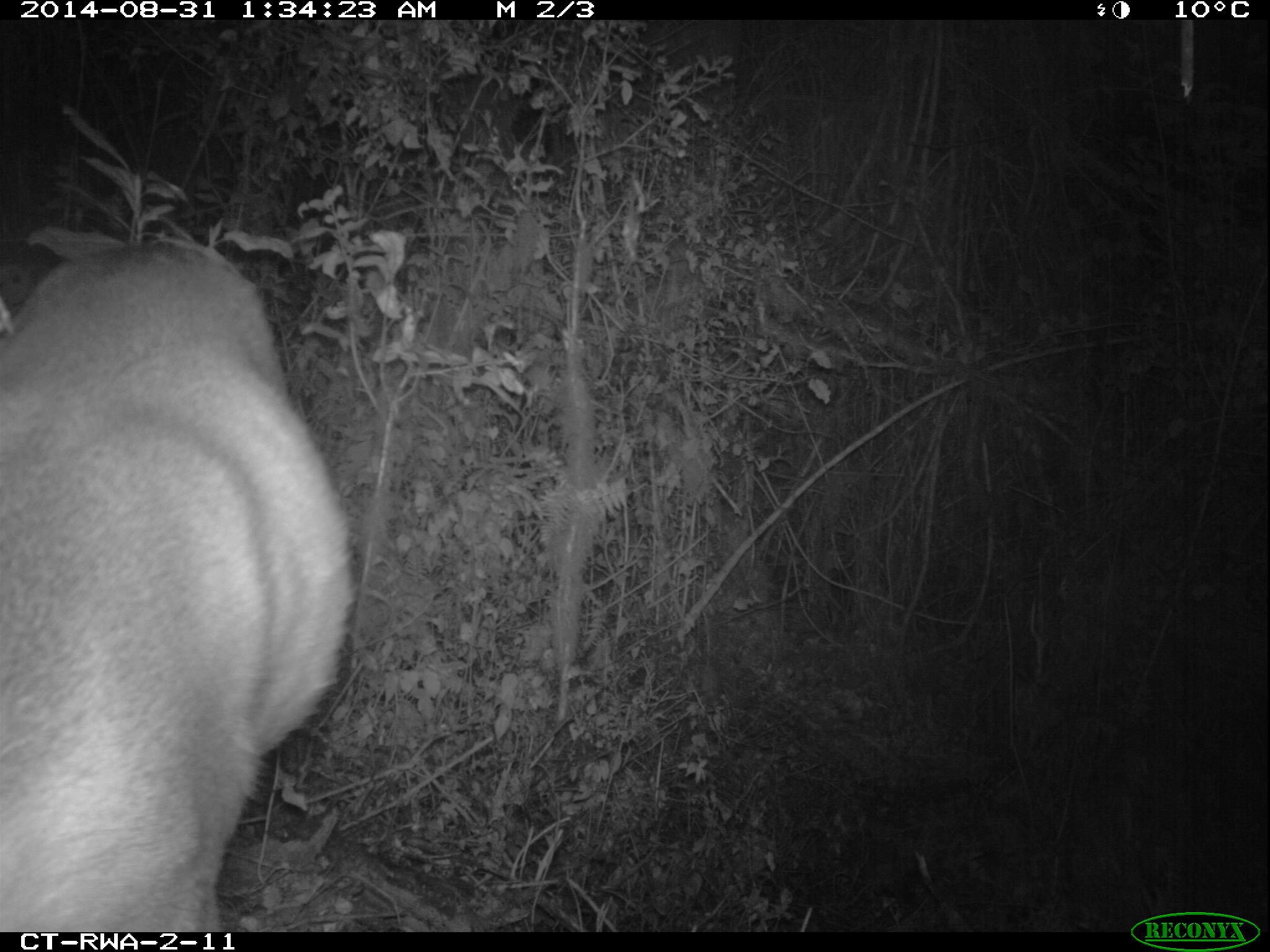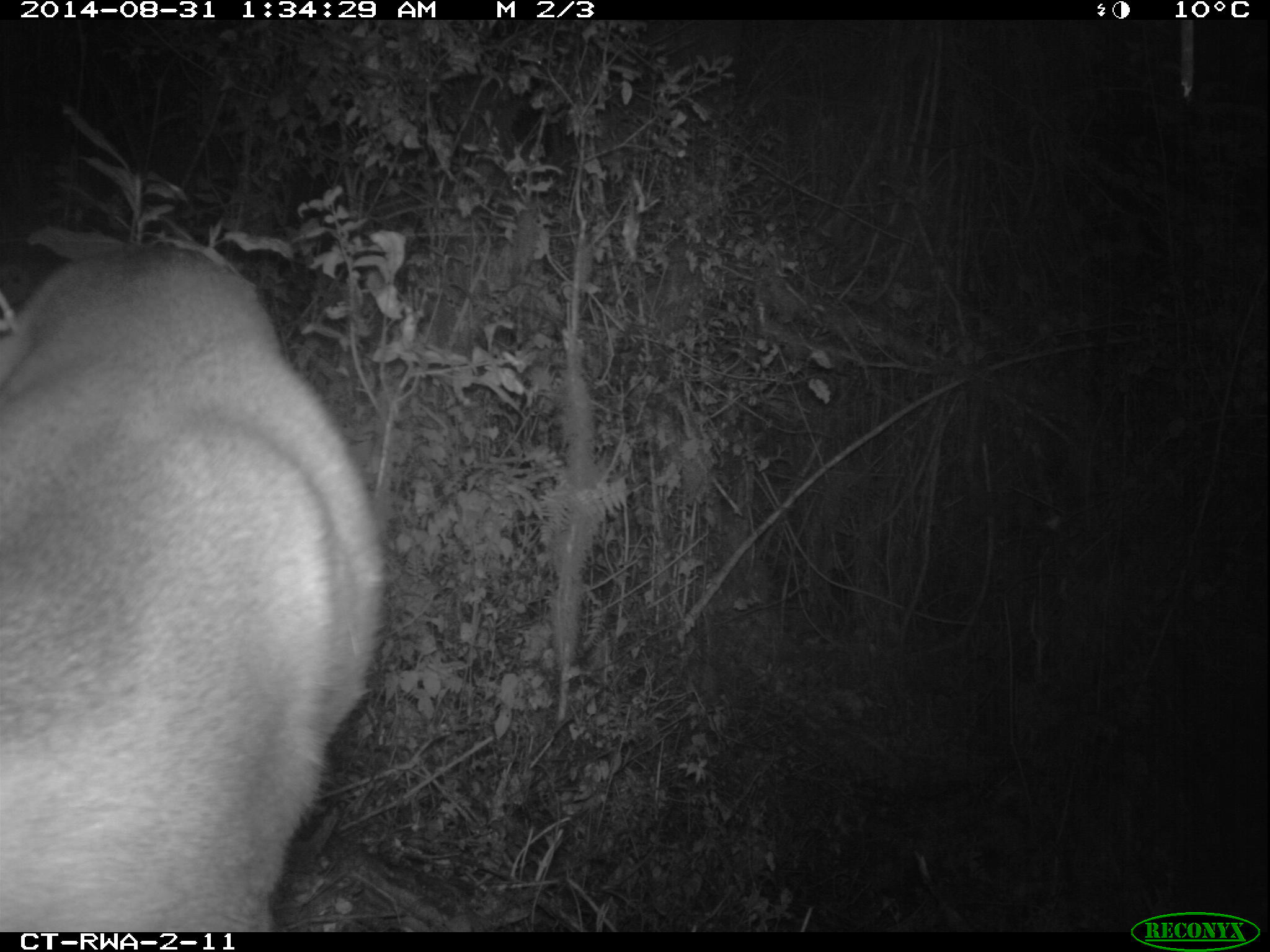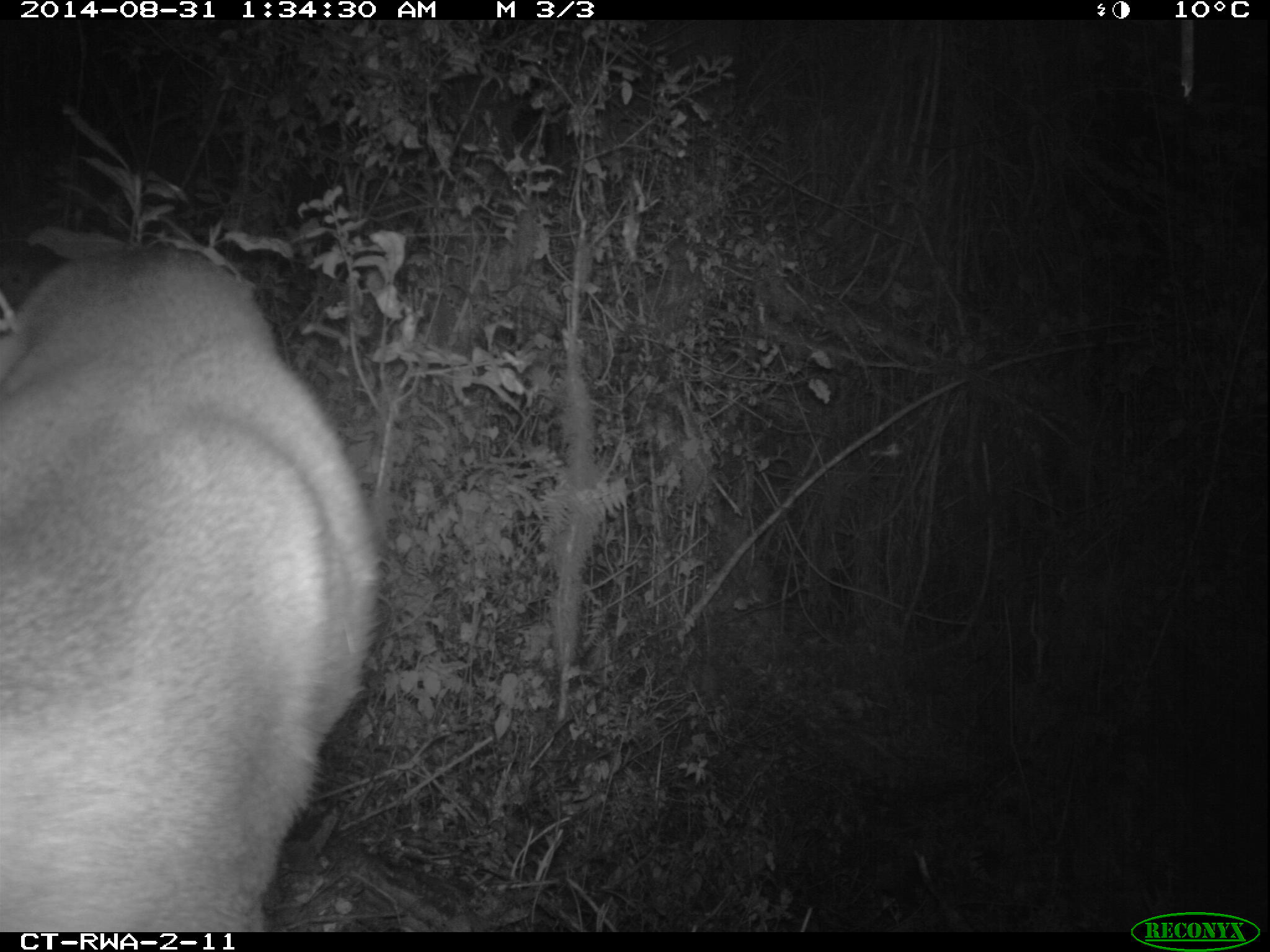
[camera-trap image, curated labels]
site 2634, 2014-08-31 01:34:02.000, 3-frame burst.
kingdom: Animalia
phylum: Chordata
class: Mammalia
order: Artiodactyla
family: Bovidae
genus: Cephalophus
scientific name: Cephalophus nigrifrons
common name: black-fronted duiker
Cephalophus nigrifrons (black-fronted duiker), count 1.